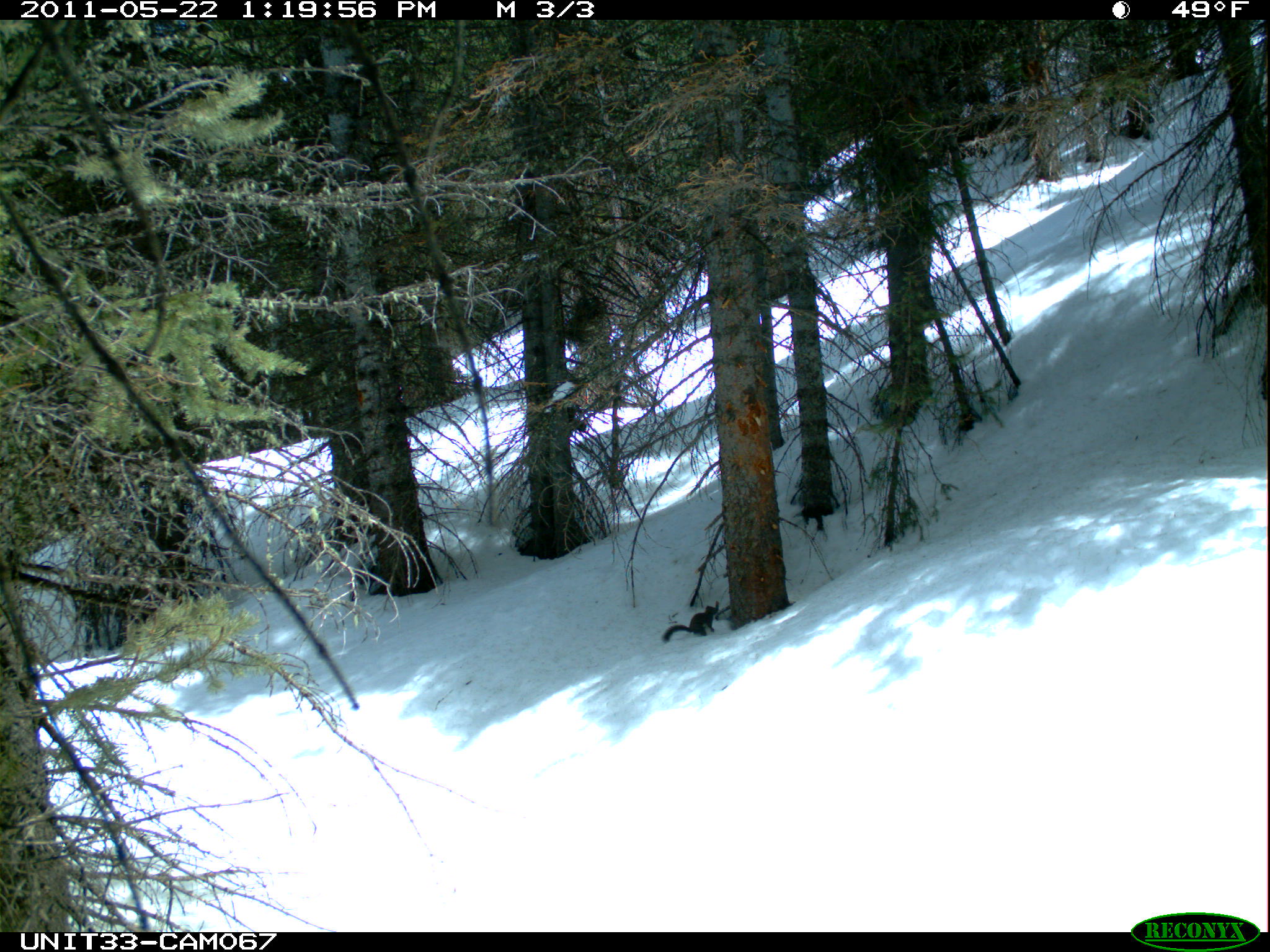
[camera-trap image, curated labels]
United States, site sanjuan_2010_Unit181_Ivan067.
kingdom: Animalia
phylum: Chordata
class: Mammalia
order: Rodentia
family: Sciuridae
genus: Tamiasciurus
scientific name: Tamiasciurus hudsonicus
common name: american red squirrel